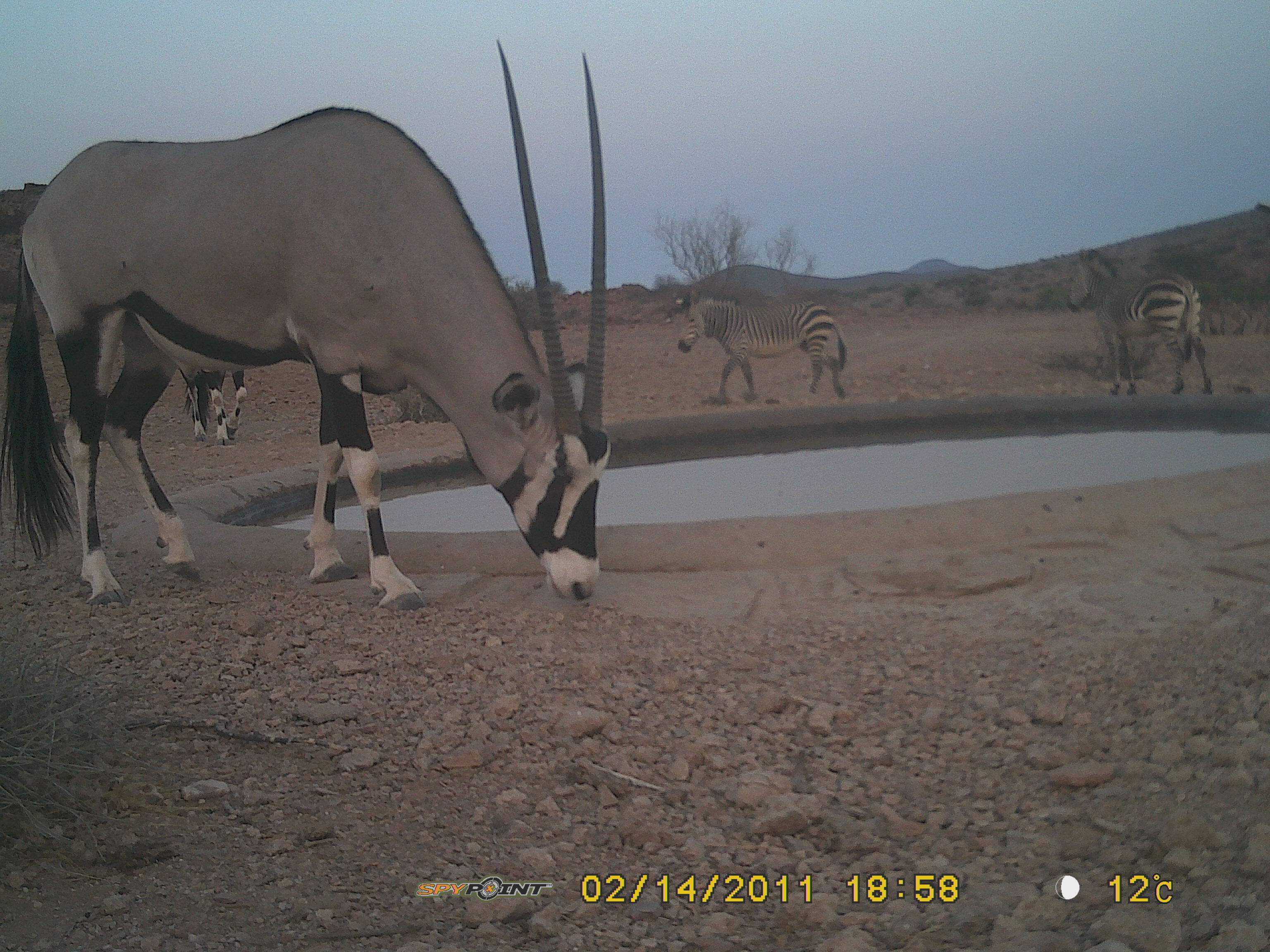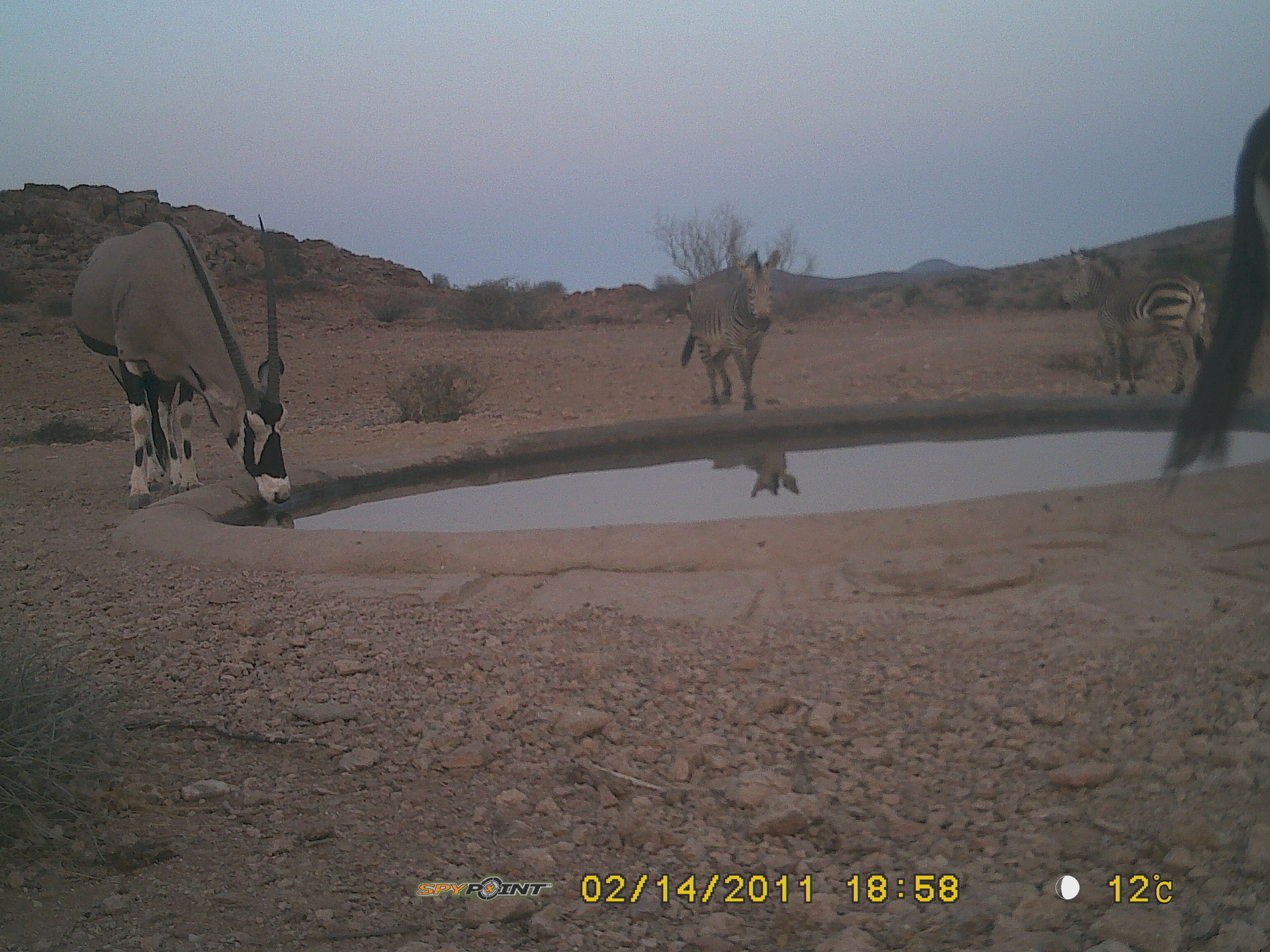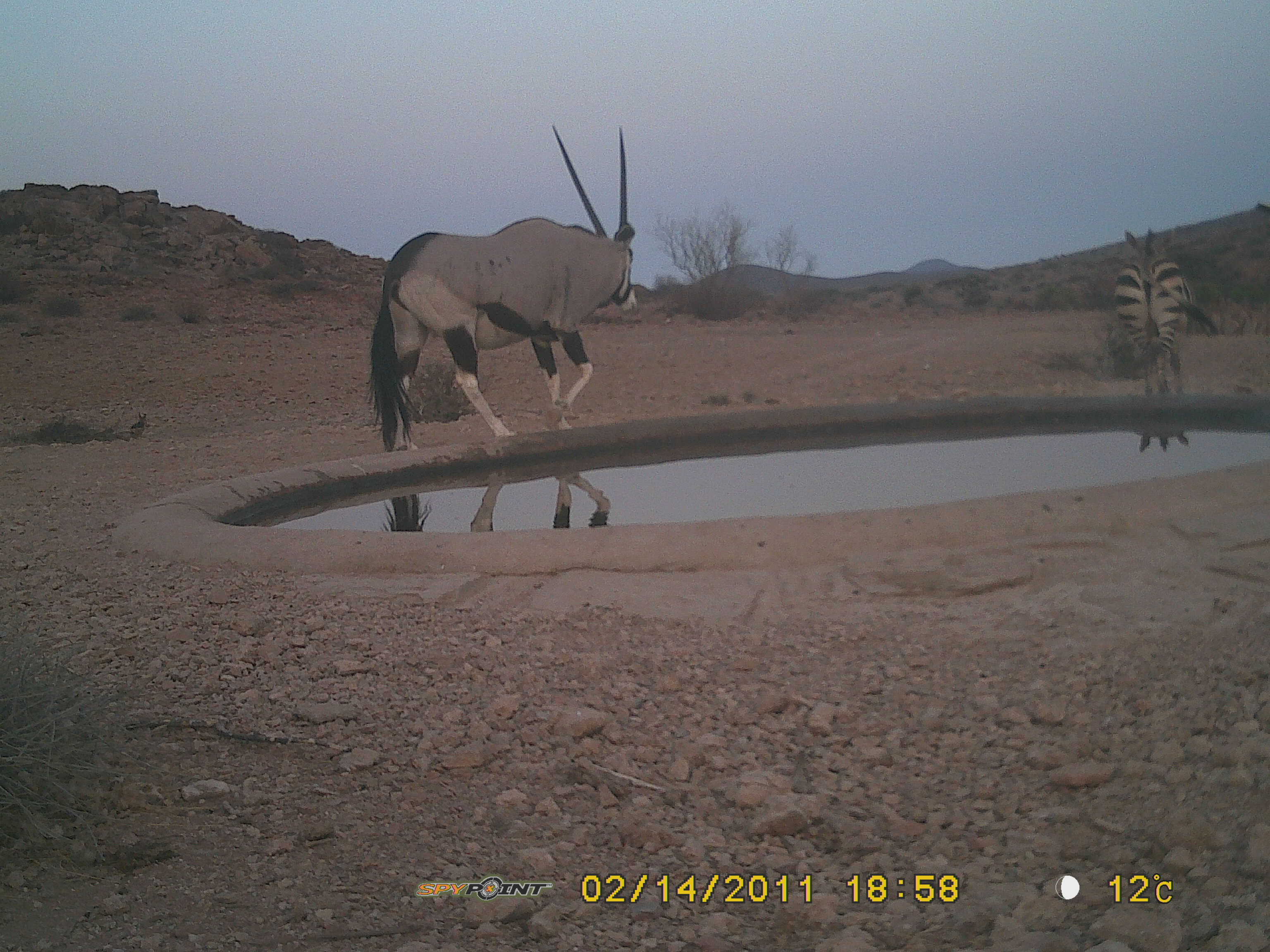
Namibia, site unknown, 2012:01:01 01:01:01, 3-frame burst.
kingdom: Animalia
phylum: Chordata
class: Mammalia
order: Artiodactyla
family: Bovidae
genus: Oryx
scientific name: Oryx gazella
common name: gemsbok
Oryx gazella (gemsbok).